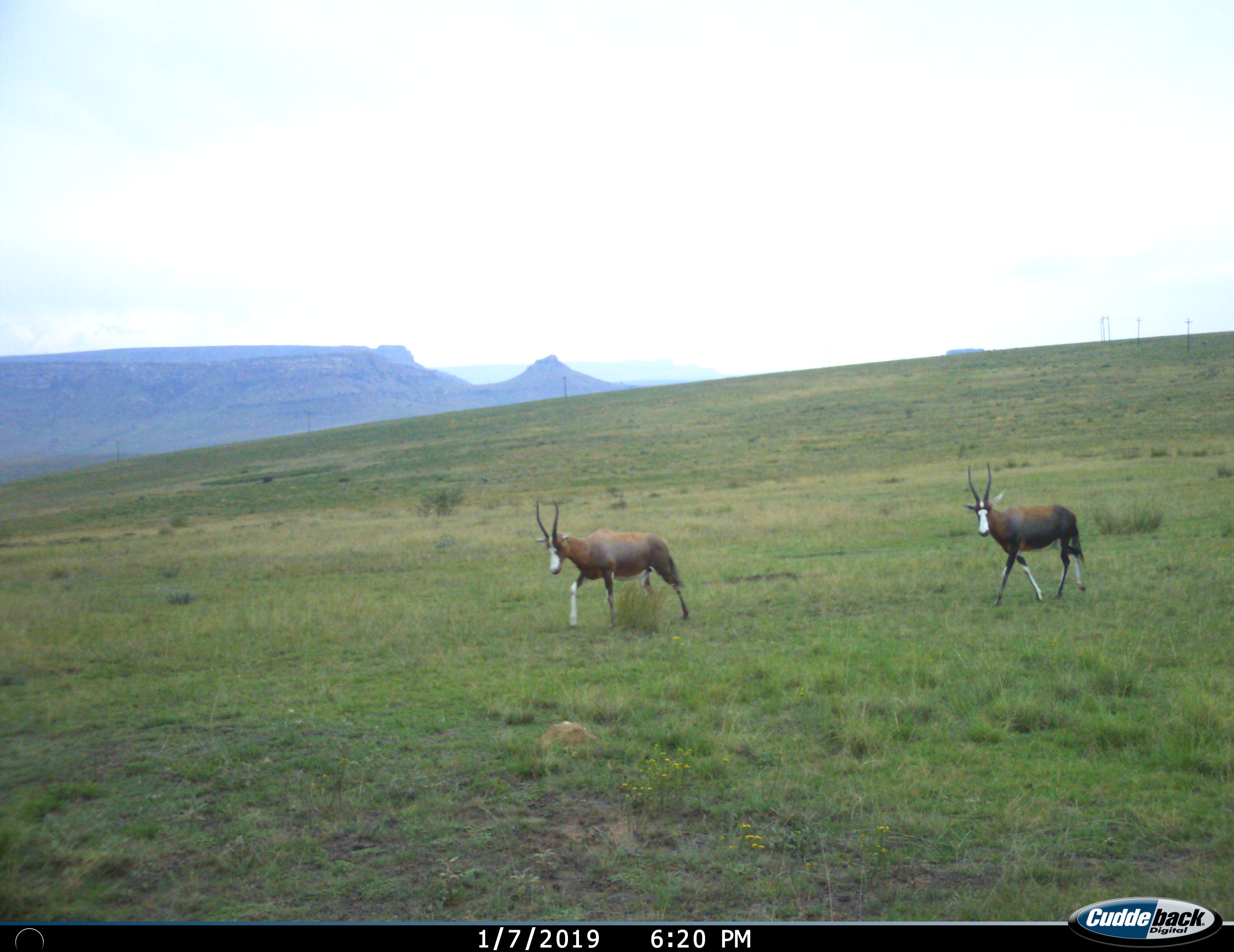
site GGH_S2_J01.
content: unidentified animal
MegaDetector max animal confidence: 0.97